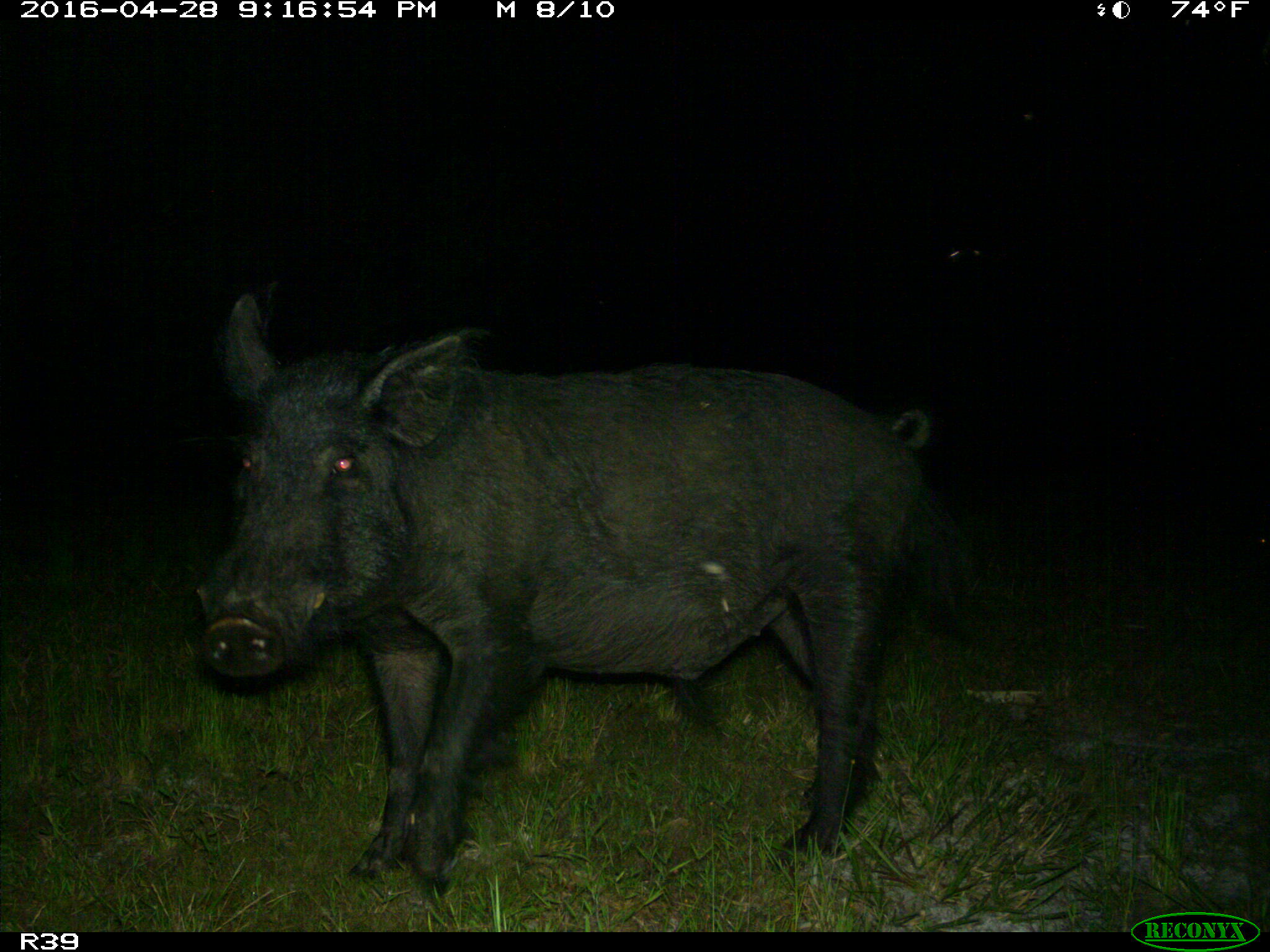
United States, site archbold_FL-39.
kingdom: Animalia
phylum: Chordata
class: Mammalia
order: Artiodactyla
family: Suidae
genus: Sus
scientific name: Sus scrofa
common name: wild boar